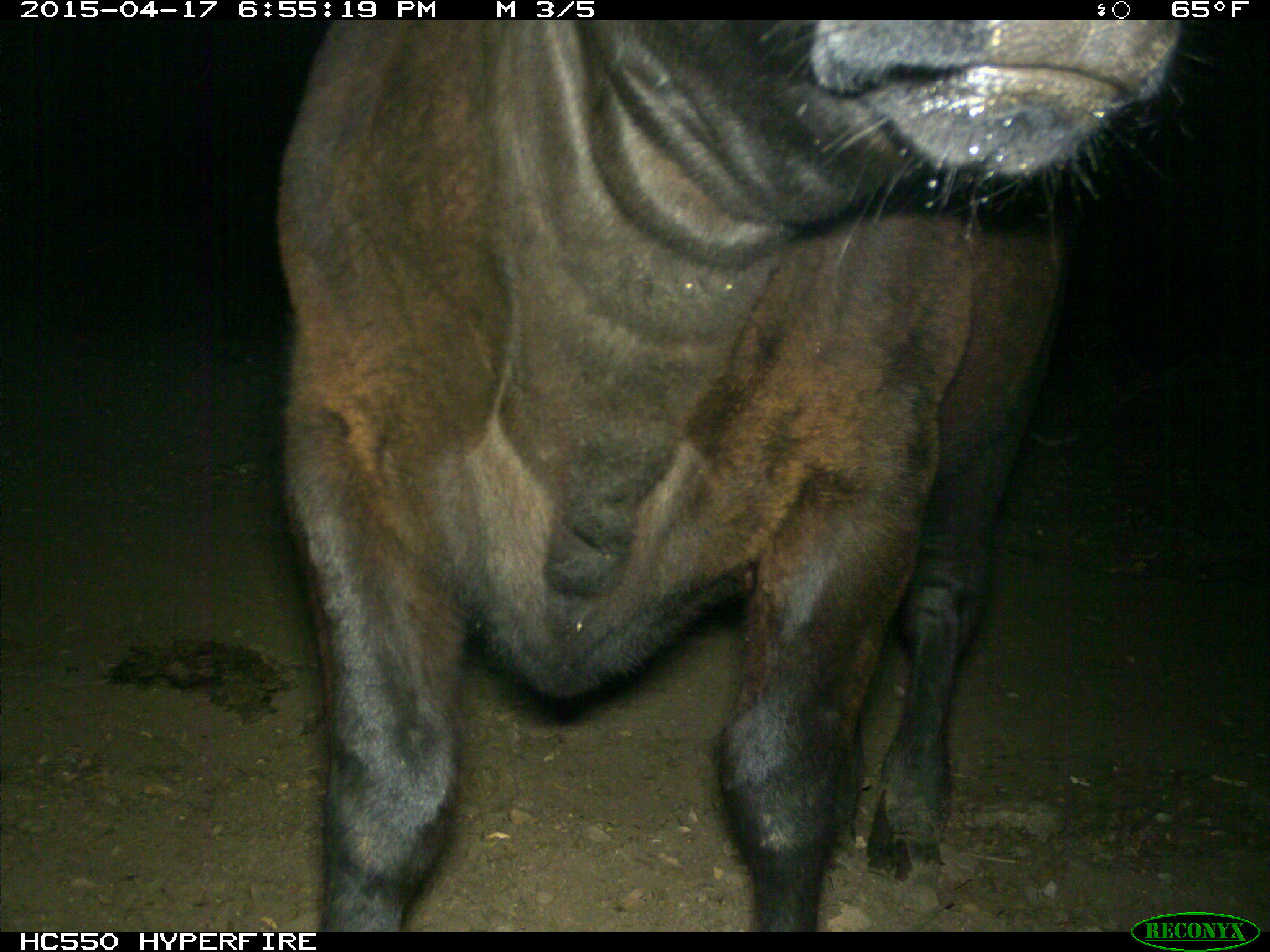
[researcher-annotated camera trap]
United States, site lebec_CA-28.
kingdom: Animalia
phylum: Chordata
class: Mammalia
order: Artiodactyla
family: Bovidae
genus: Bos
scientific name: Bos taurus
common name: domestic cow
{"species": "Bos taurus (domestic cow)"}